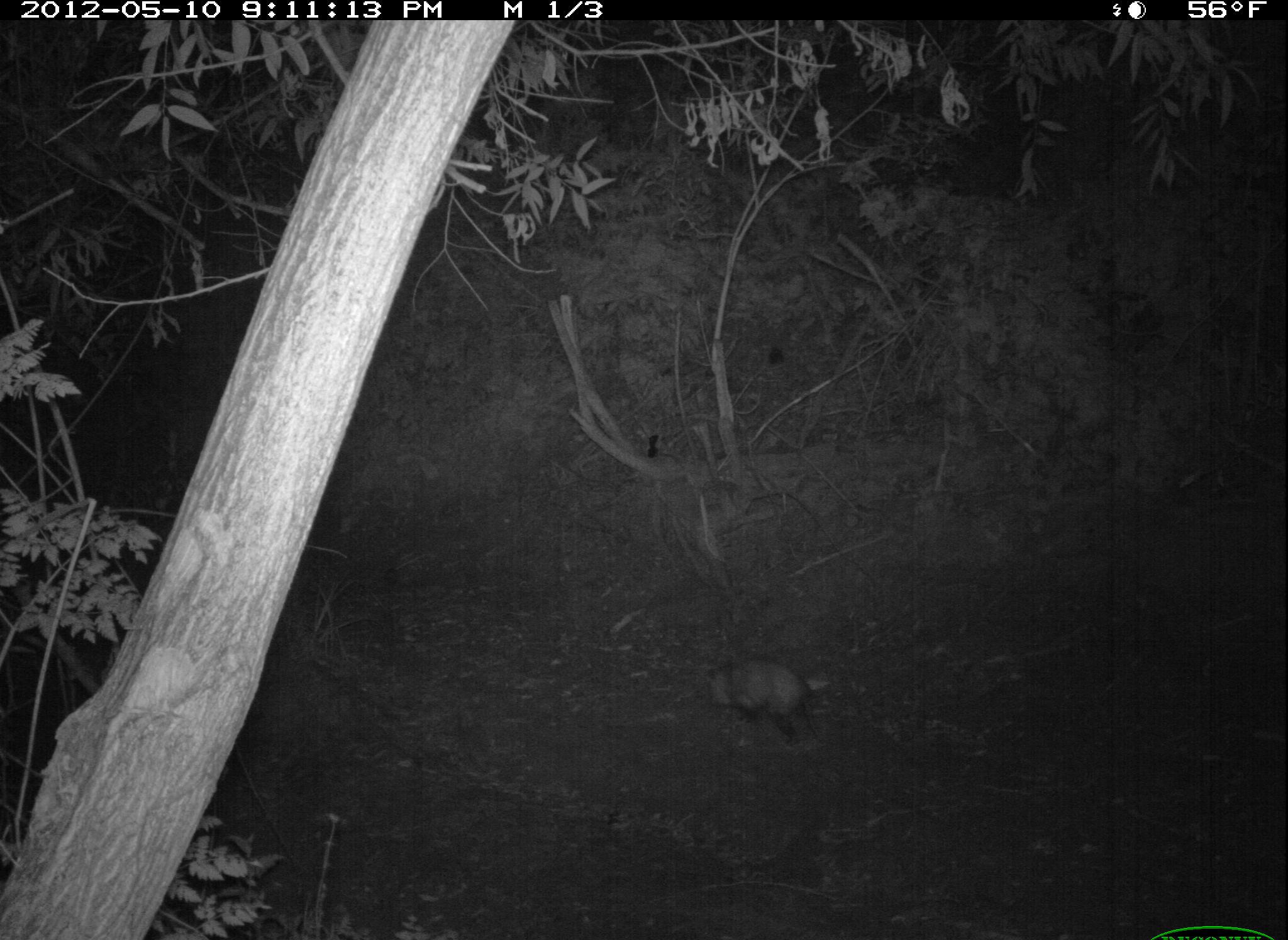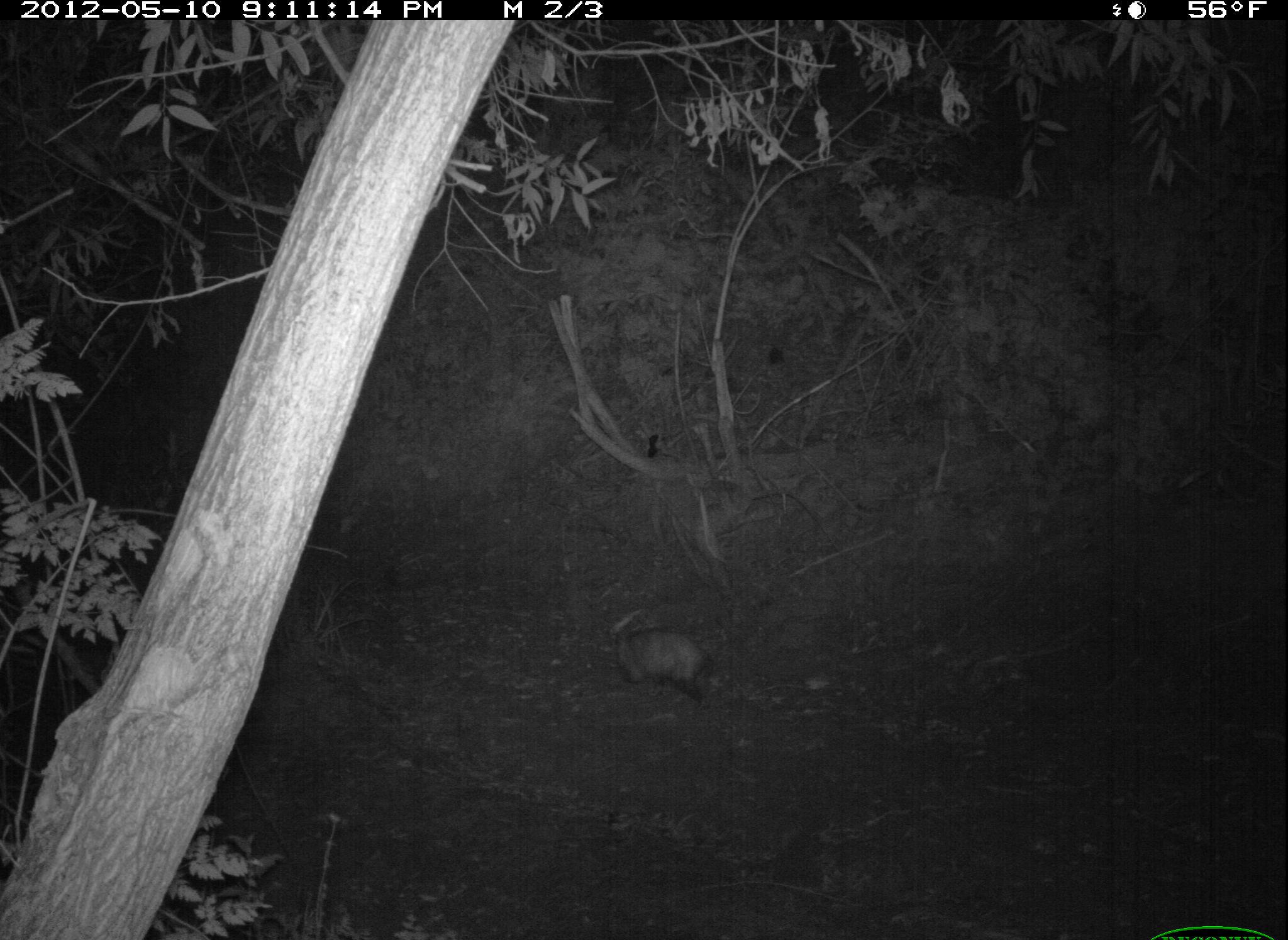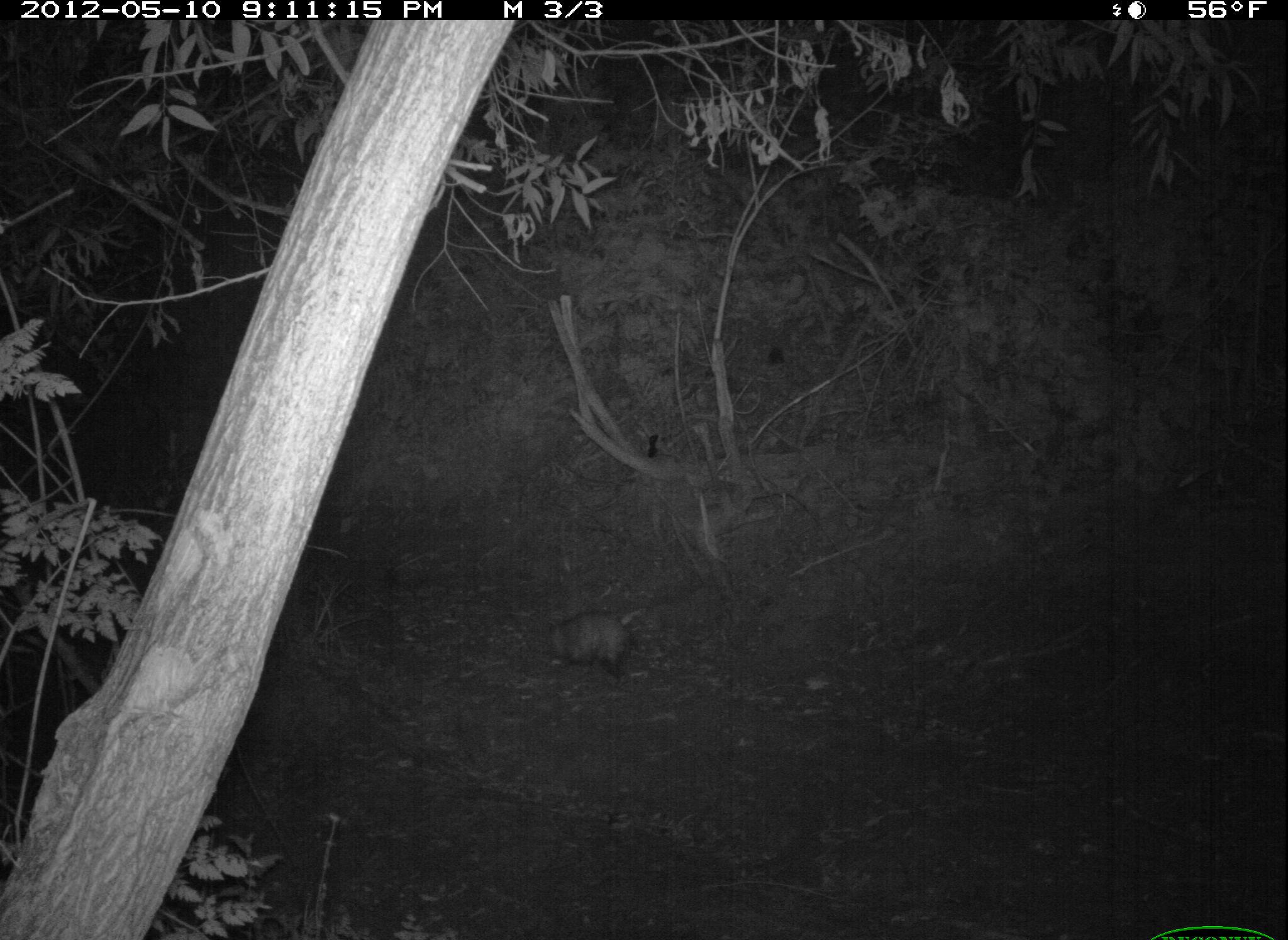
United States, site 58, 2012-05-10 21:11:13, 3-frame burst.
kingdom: Animalia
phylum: Chordata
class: Mammalia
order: Didelphimorphia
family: Didelphidae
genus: Didelphis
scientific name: Didelphis virginiana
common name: virginia opossum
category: opossum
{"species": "opossum (virginia opossum) (Didelphis virginiana)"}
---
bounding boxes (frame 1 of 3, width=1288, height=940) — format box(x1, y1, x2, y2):
opossum: box(699, 662, 834, 745)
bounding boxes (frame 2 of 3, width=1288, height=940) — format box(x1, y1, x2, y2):
opossum: box(596, 607, 720, 706)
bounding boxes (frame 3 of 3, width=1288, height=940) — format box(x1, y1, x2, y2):
opossum: box(537, 612, 687, 678)